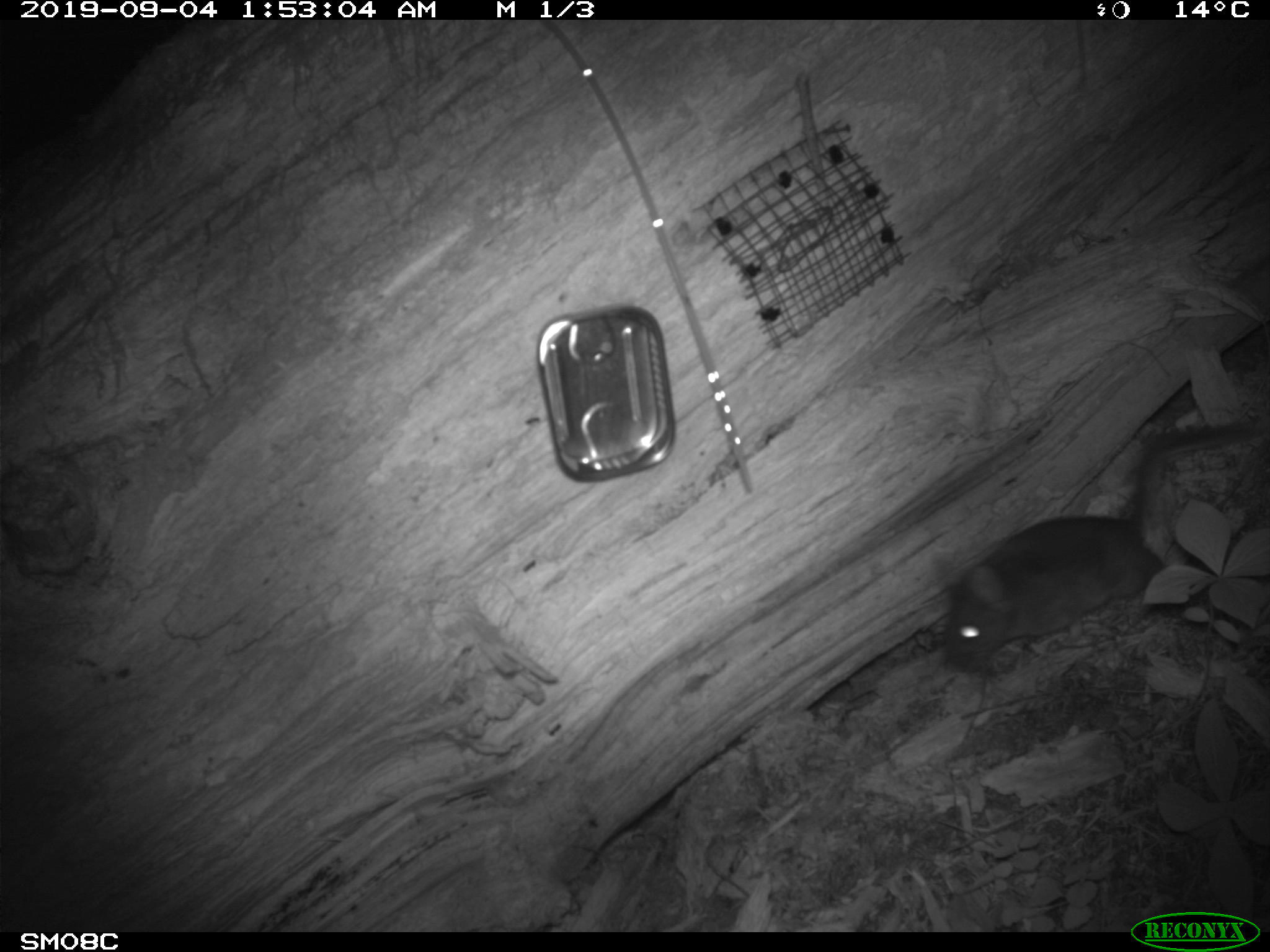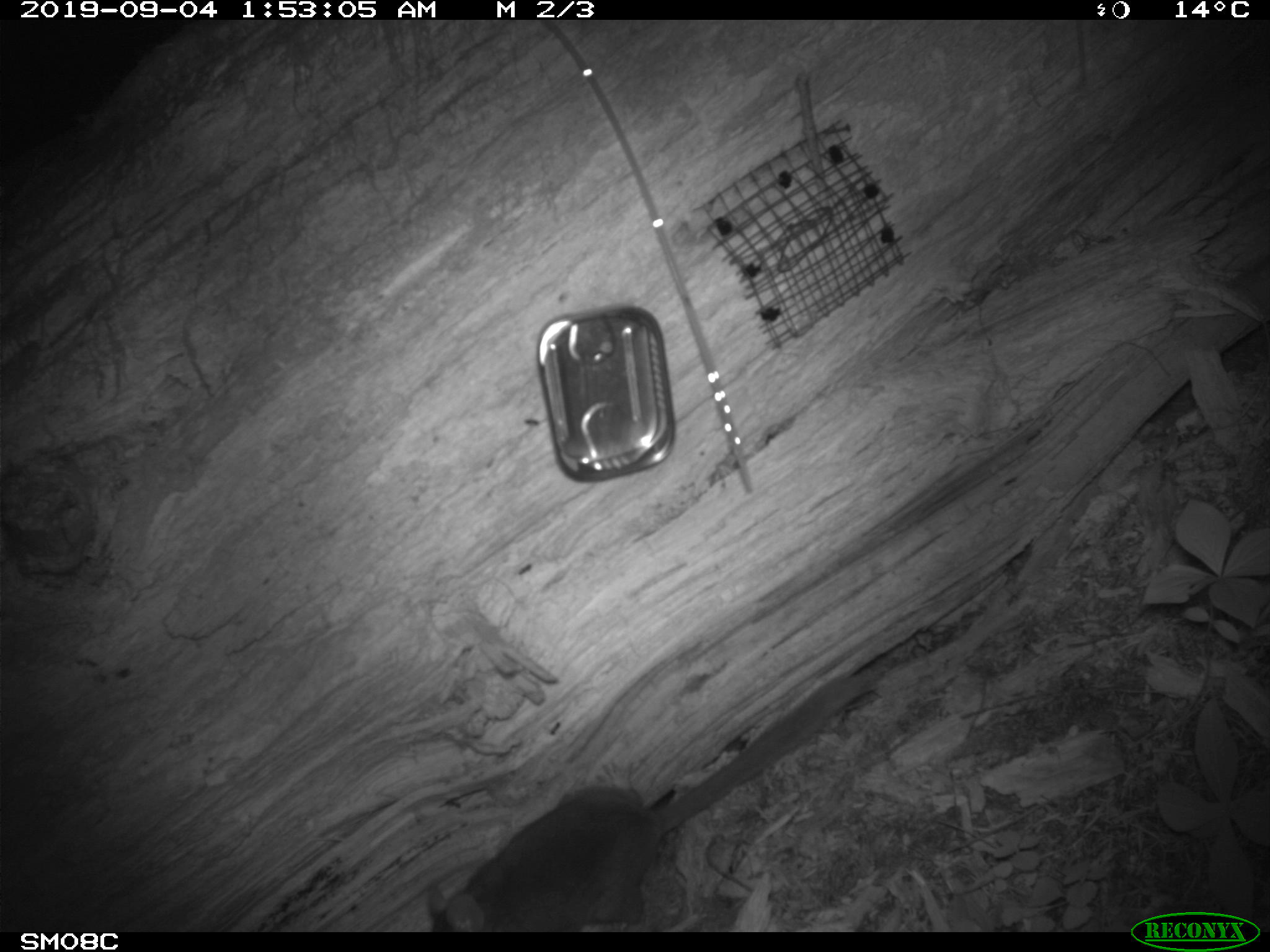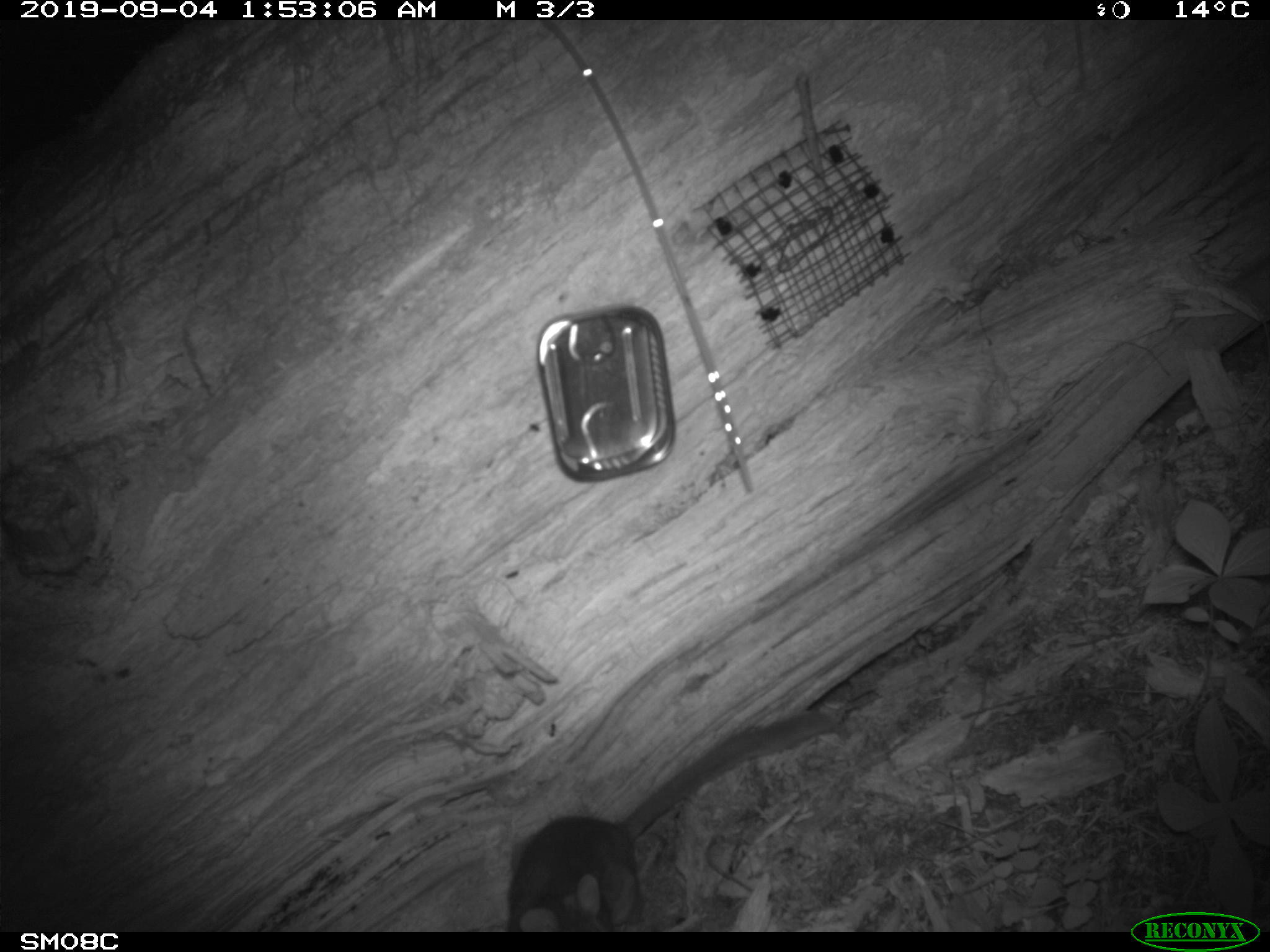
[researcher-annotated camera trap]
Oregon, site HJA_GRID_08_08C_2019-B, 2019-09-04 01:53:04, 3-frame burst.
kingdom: Animalia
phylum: Chordata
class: Mammalia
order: Rodentia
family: Cricetidae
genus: Neotoma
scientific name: Neotoma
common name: woodrats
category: neotoma species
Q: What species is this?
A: Neotoma species (woodrats) (Neotoma).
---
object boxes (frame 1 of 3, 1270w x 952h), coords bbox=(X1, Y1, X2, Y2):
neotoma species: bbox=(901, 410, 1264, 680)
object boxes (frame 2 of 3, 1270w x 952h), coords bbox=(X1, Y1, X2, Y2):
neotoma species: bbox=(390, 659, 895, 931)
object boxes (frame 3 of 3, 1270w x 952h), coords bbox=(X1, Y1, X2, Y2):
neotoma species: bbox=(475, 688, 854, 931)